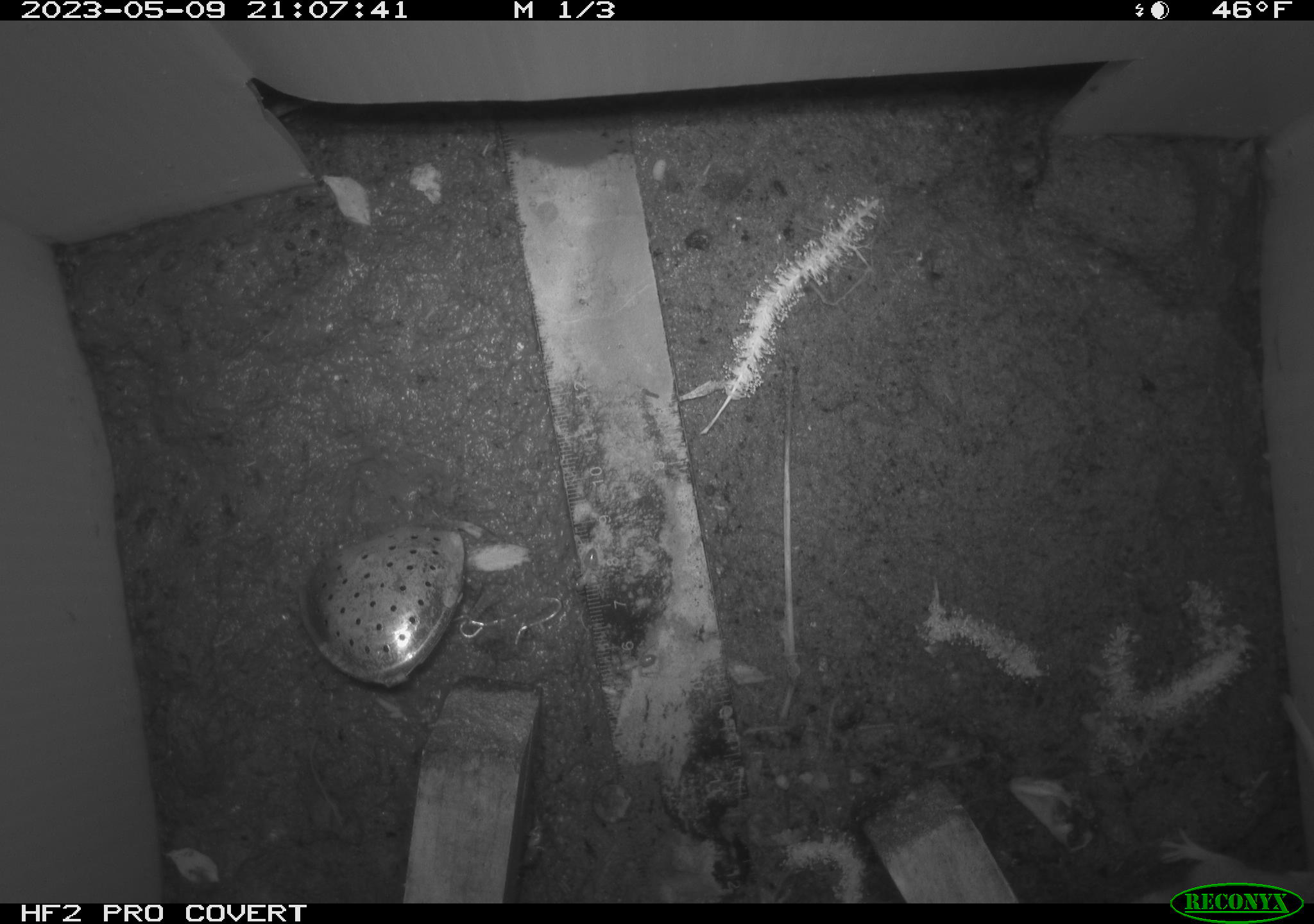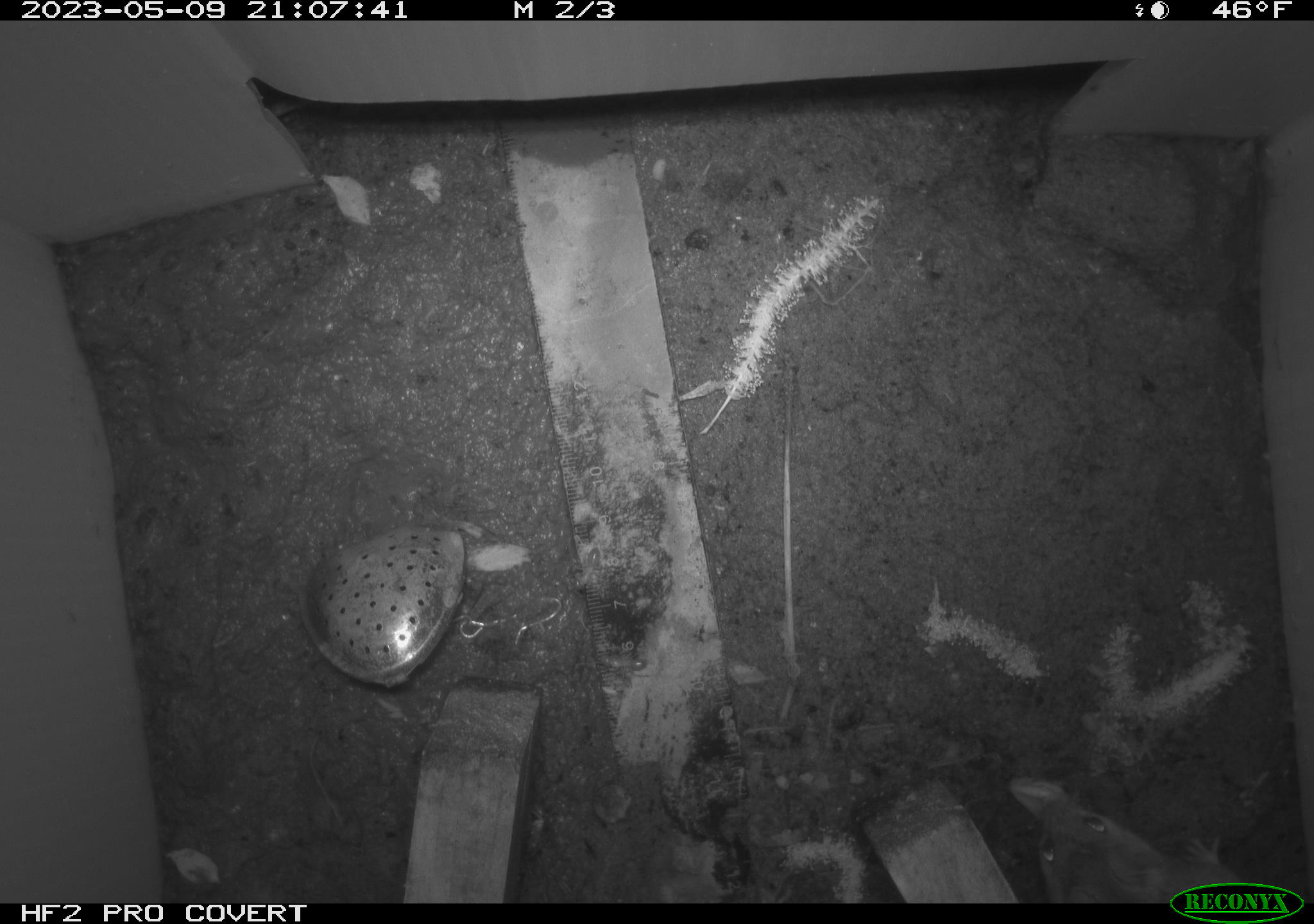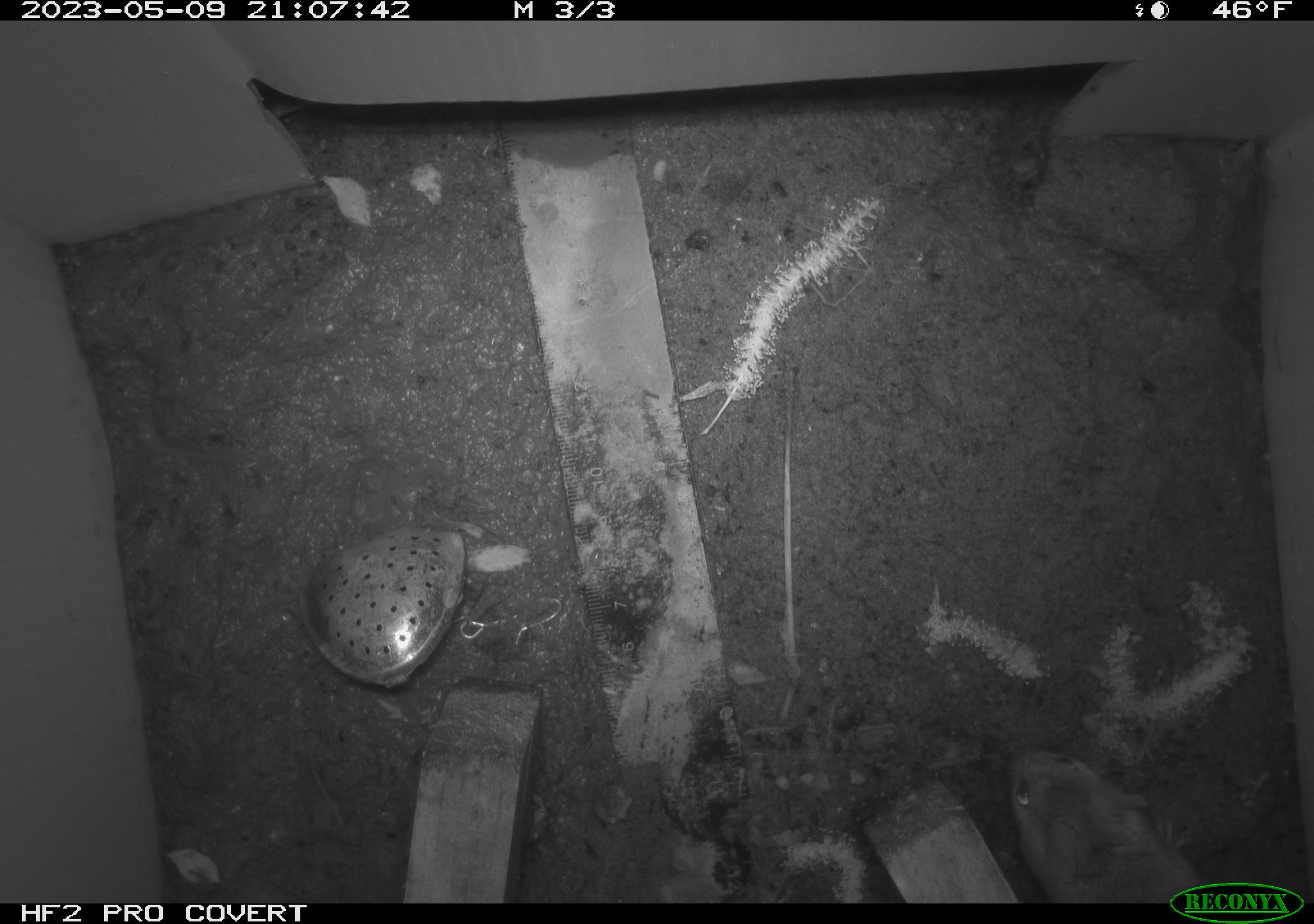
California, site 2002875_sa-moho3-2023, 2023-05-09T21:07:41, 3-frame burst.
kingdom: Animalia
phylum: Chordata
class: Mammalia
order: Rodentia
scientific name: Rodentia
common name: mouse species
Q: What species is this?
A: Mouse species (Rodentia).